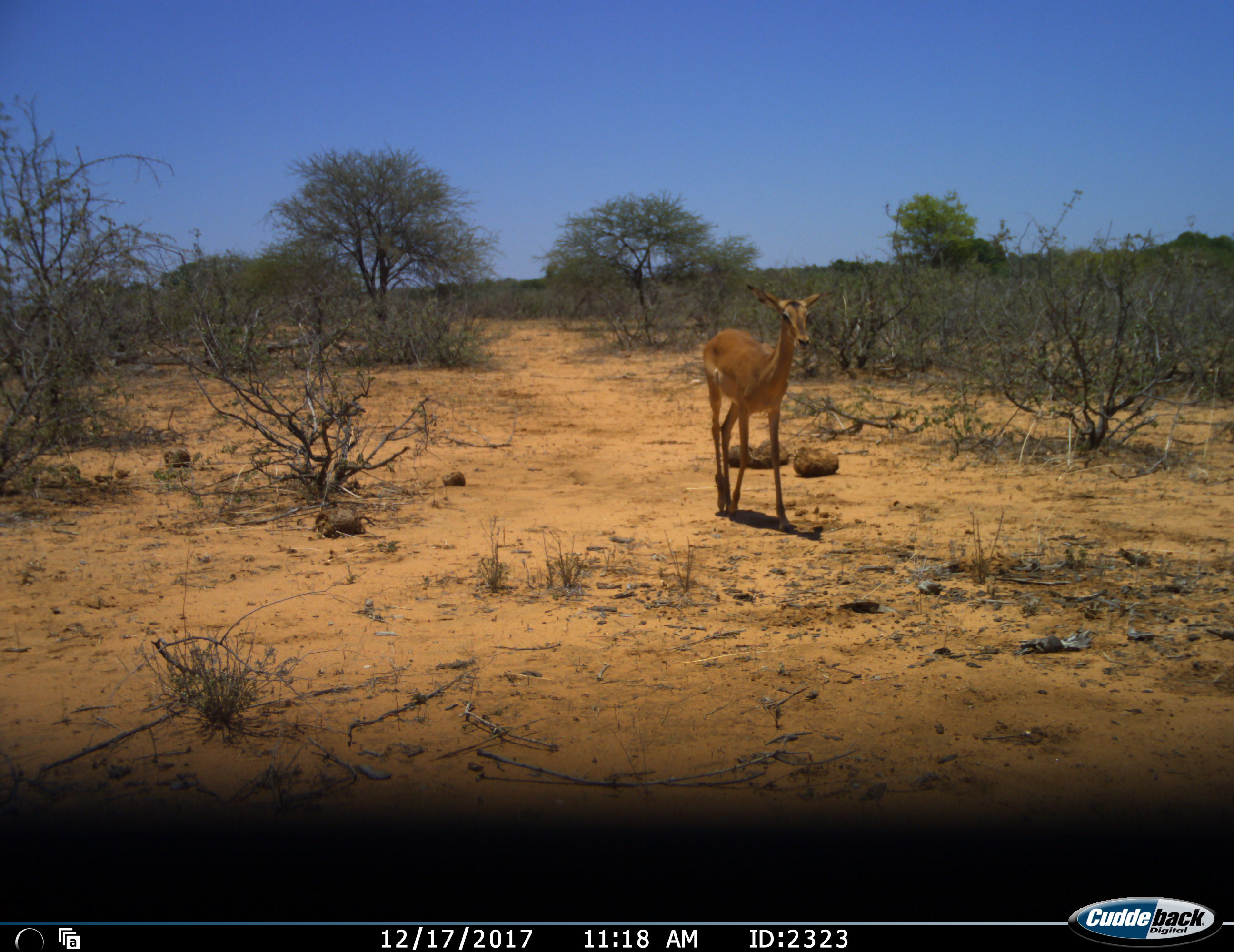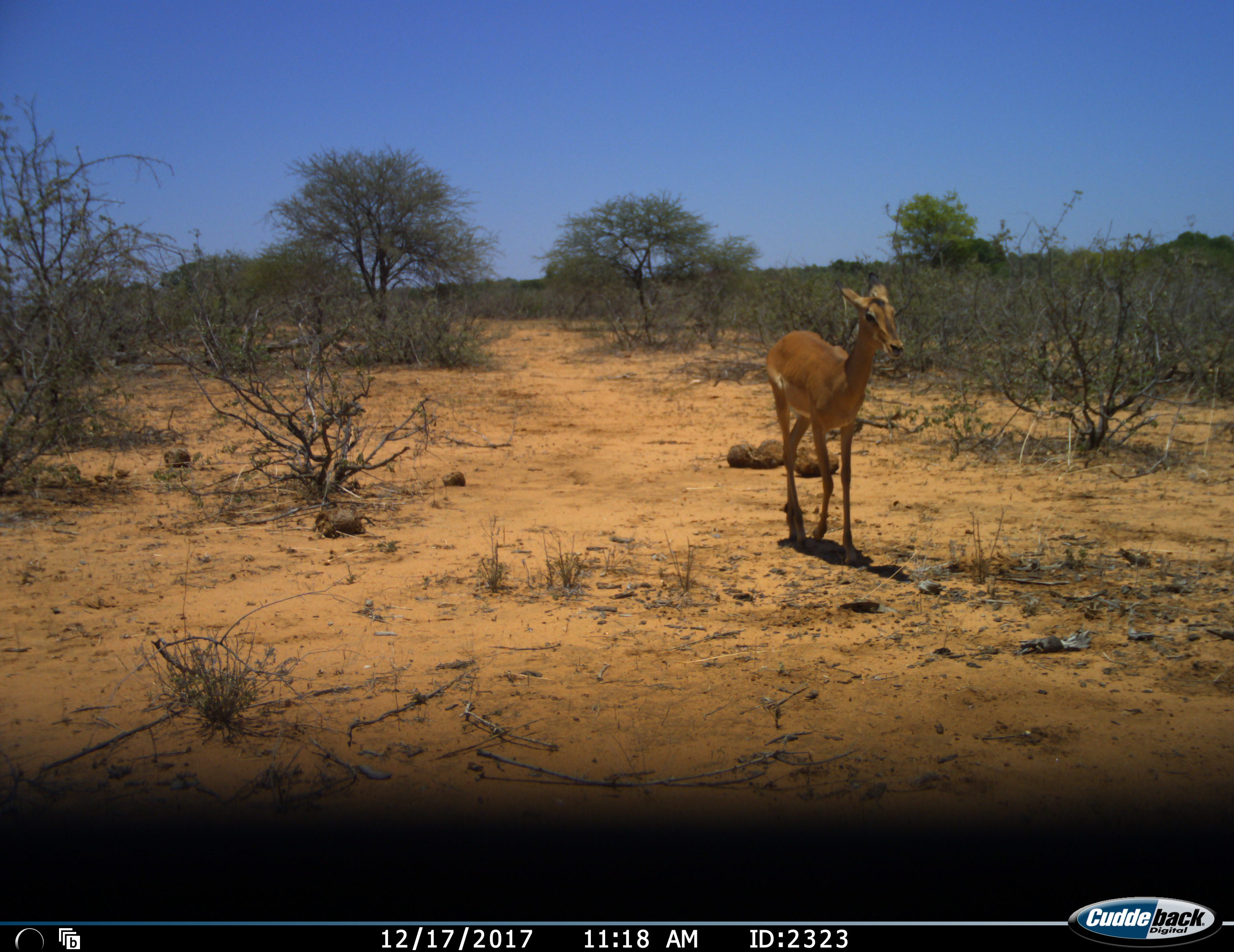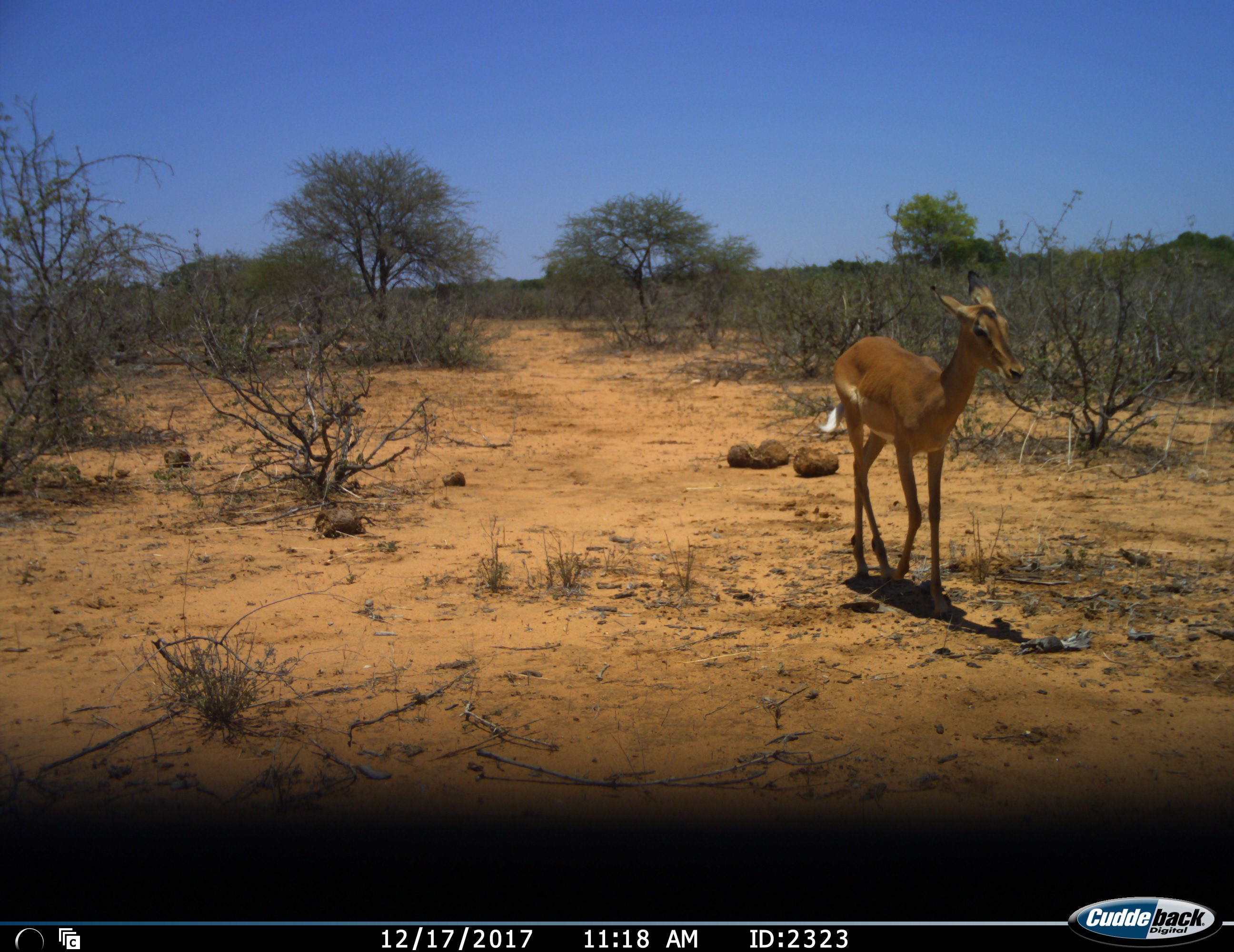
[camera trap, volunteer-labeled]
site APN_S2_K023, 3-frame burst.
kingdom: Animalia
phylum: Chordata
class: Mammalia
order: Artiodactyla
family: Bovidae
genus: Aepyceros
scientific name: Aepyceros melampus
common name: impala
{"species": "impala (Aepyceros melampus)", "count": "1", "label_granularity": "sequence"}